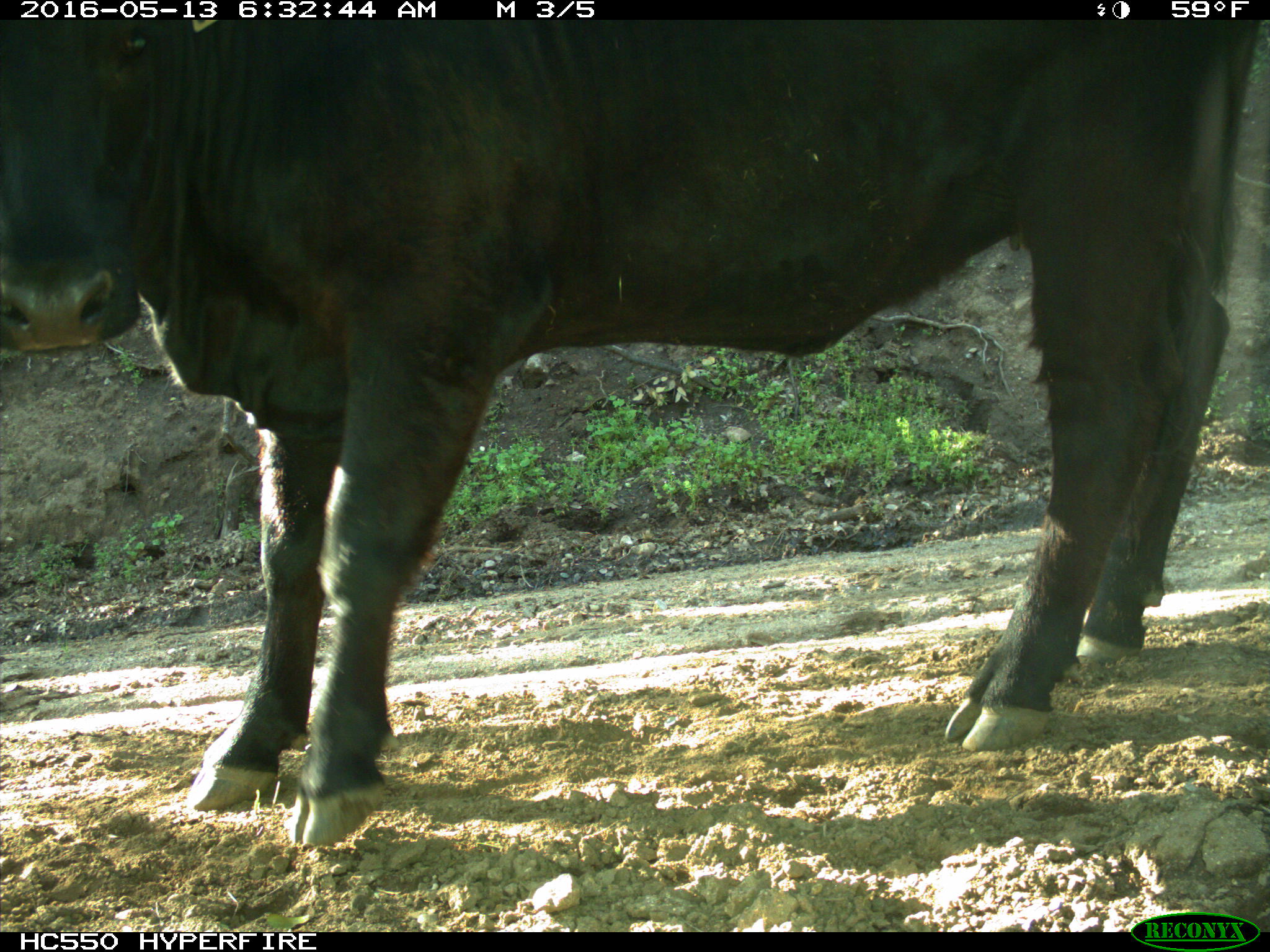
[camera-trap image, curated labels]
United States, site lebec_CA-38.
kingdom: Animalia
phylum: Chordata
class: Mammalia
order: Artiodactyla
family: Bovidae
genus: Bos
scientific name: Bos taurus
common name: domestic cow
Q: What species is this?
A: Bos taurus (domestic cow).